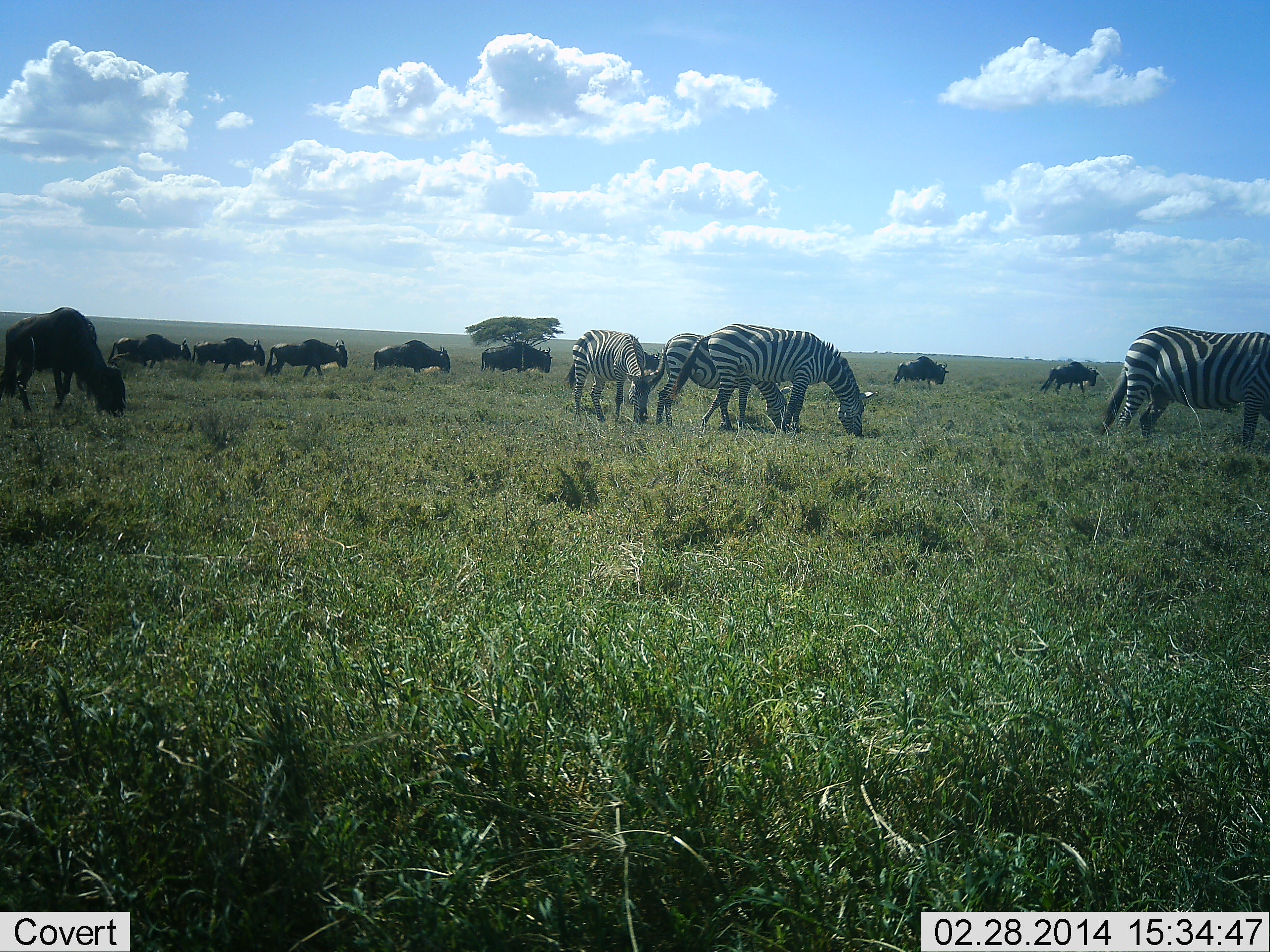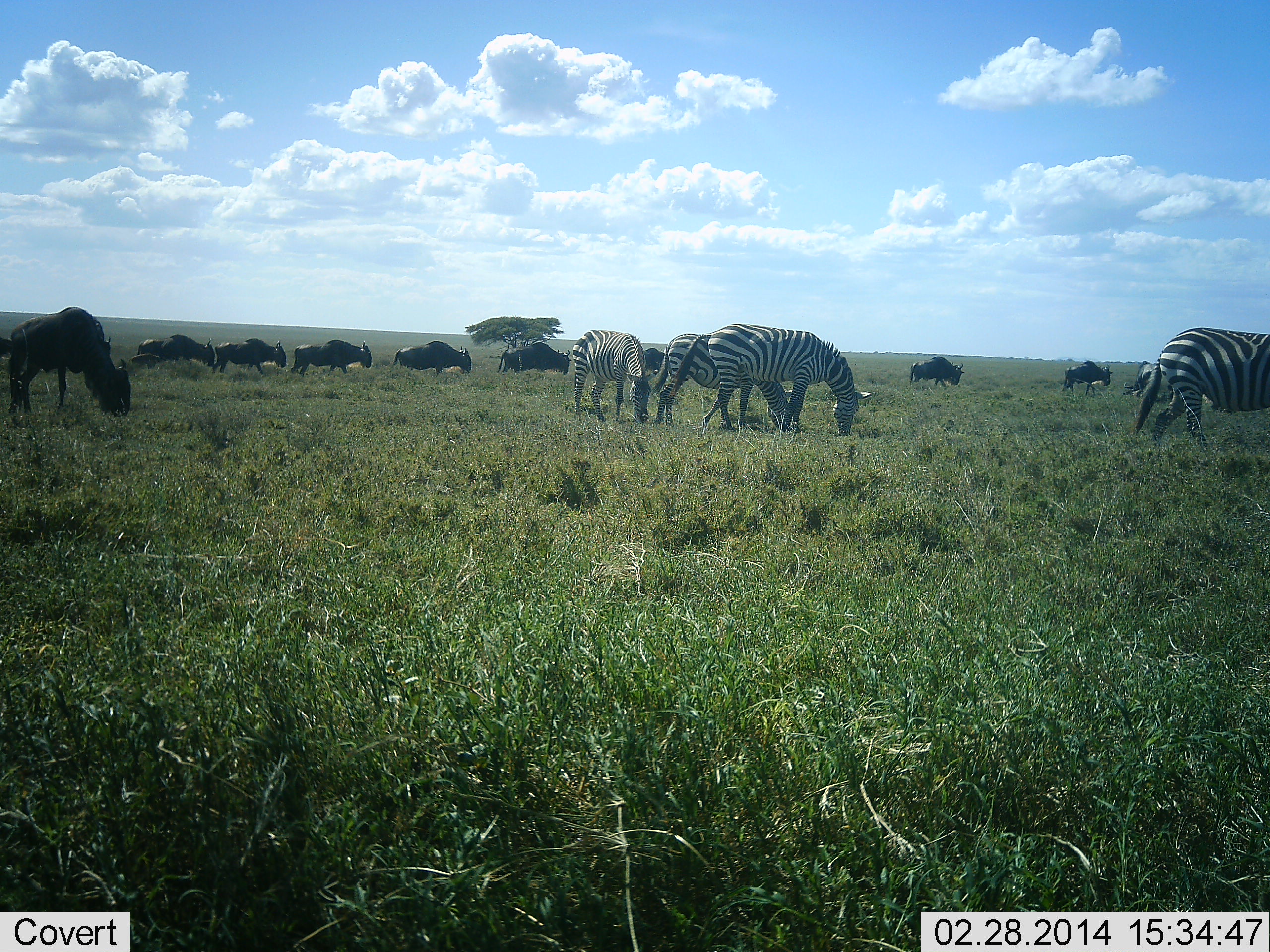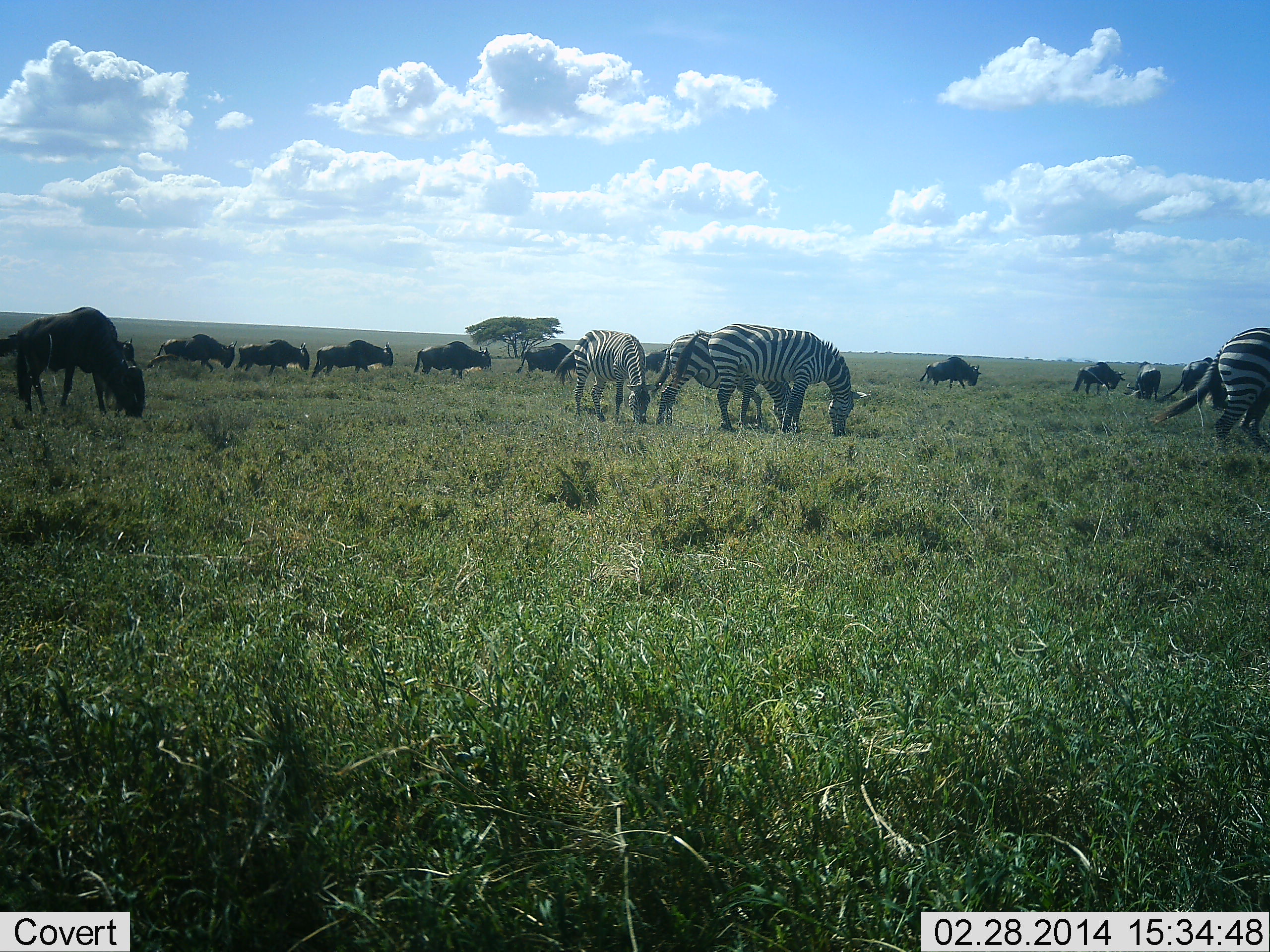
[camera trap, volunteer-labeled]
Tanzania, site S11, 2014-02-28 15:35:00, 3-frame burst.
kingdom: Animalia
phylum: Chordata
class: Mammalia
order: Artiodactyla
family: Bovidae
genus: Connochaetes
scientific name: Connochaetes taurinus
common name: blue wildebeest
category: wildebeest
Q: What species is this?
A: Wildebeest (blue wildebeest) (Connochaetes taurinus).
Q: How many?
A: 10.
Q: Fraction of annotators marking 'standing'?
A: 30%.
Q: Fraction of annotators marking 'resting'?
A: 0%.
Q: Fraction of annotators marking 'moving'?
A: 80%.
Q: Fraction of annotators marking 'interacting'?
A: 0%.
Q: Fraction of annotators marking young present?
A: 0%.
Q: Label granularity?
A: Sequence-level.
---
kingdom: Animalia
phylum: Chordata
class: Mammalia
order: Perissodactyla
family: Equidae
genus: Equus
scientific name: Equus quagga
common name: plains zebra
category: zebra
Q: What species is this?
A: Zebra (plains zebra) (Equus quagga).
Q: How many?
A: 4.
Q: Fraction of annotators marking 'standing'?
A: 20%.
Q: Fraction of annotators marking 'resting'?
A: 0%.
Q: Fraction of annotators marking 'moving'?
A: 50%.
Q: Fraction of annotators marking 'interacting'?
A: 0%.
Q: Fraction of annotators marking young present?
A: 0%.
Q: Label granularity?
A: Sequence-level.